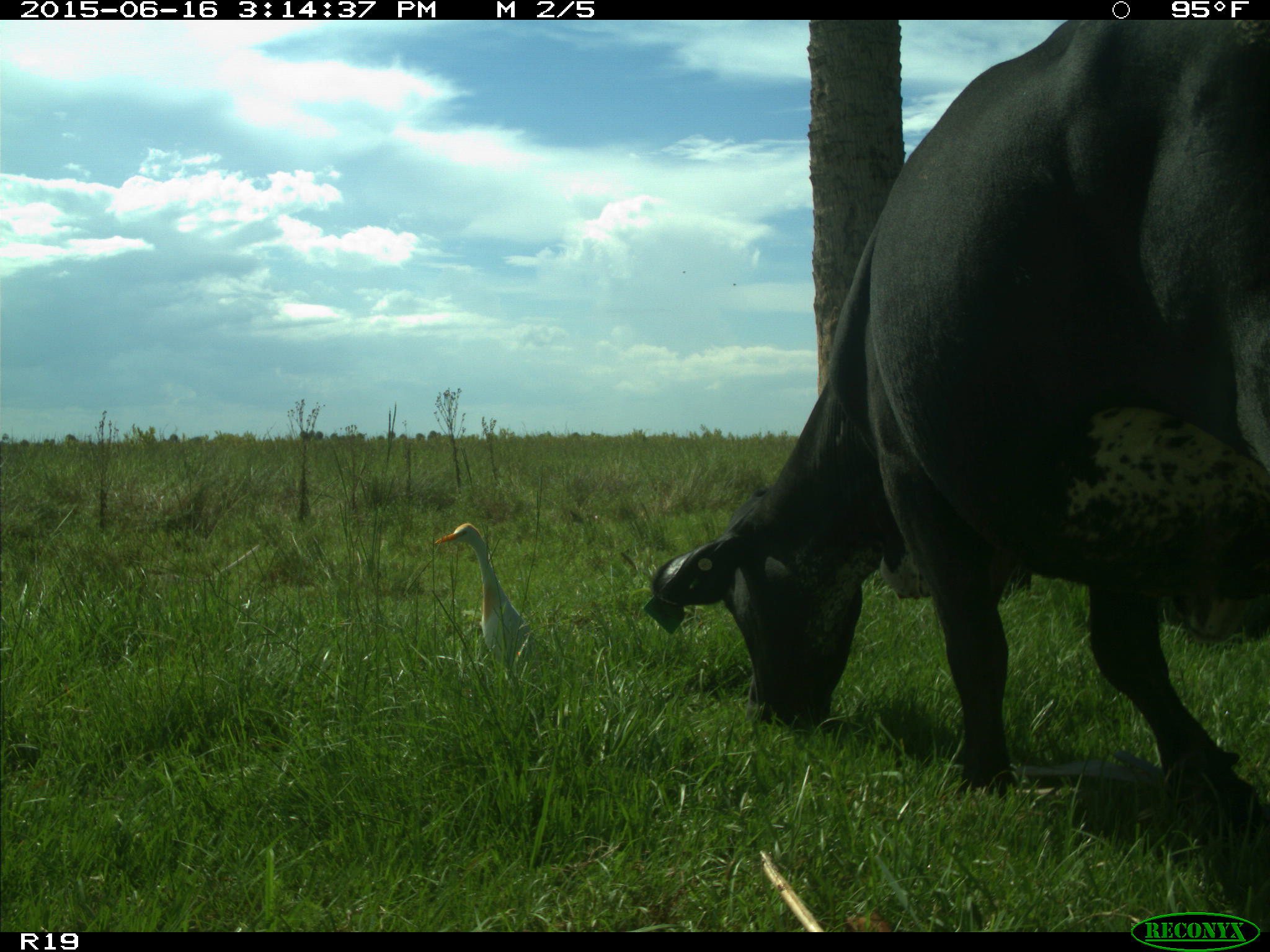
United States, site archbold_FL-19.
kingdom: Animalia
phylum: Chordata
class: Mammalia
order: Artiodactyla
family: Bovidae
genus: Bos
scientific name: Bos taurus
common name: domestic cow